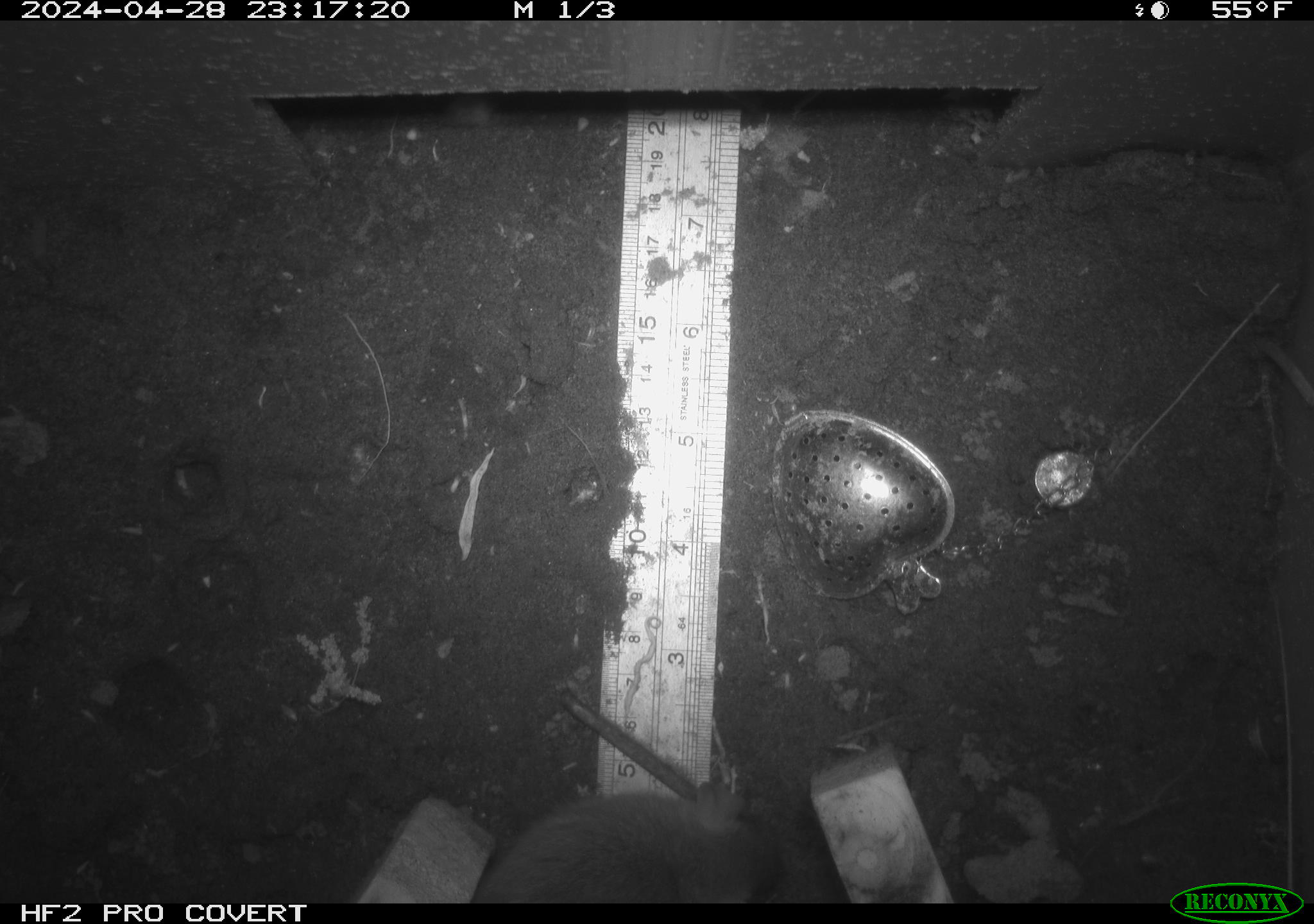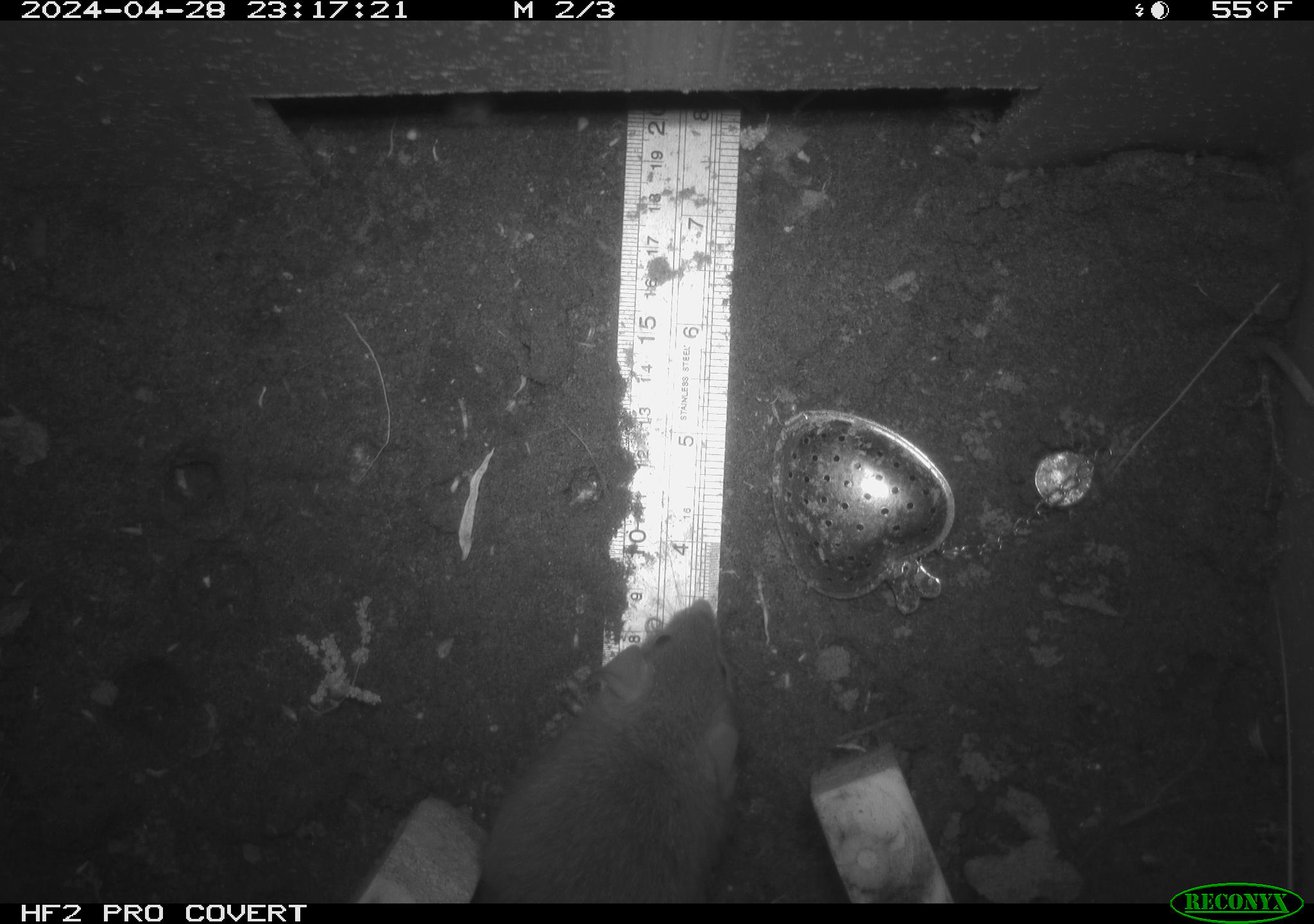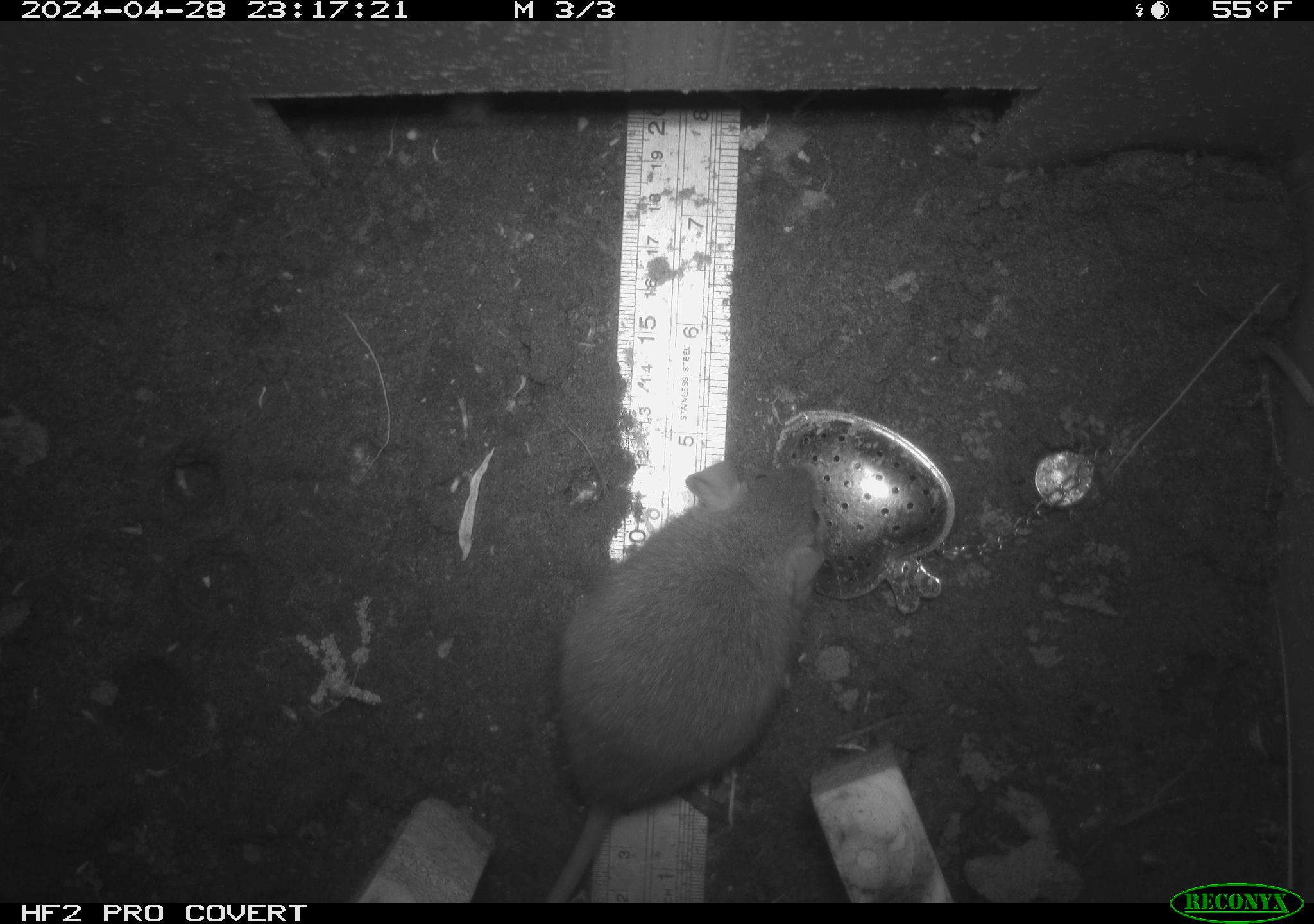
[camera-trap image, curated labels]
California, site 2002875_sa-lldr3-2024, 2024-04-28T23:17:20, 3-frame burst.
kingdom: Animalia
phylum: Chordata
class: Mammalia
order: Rodentia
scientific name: Rodentia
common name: rodent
Rodent (Rodentia).